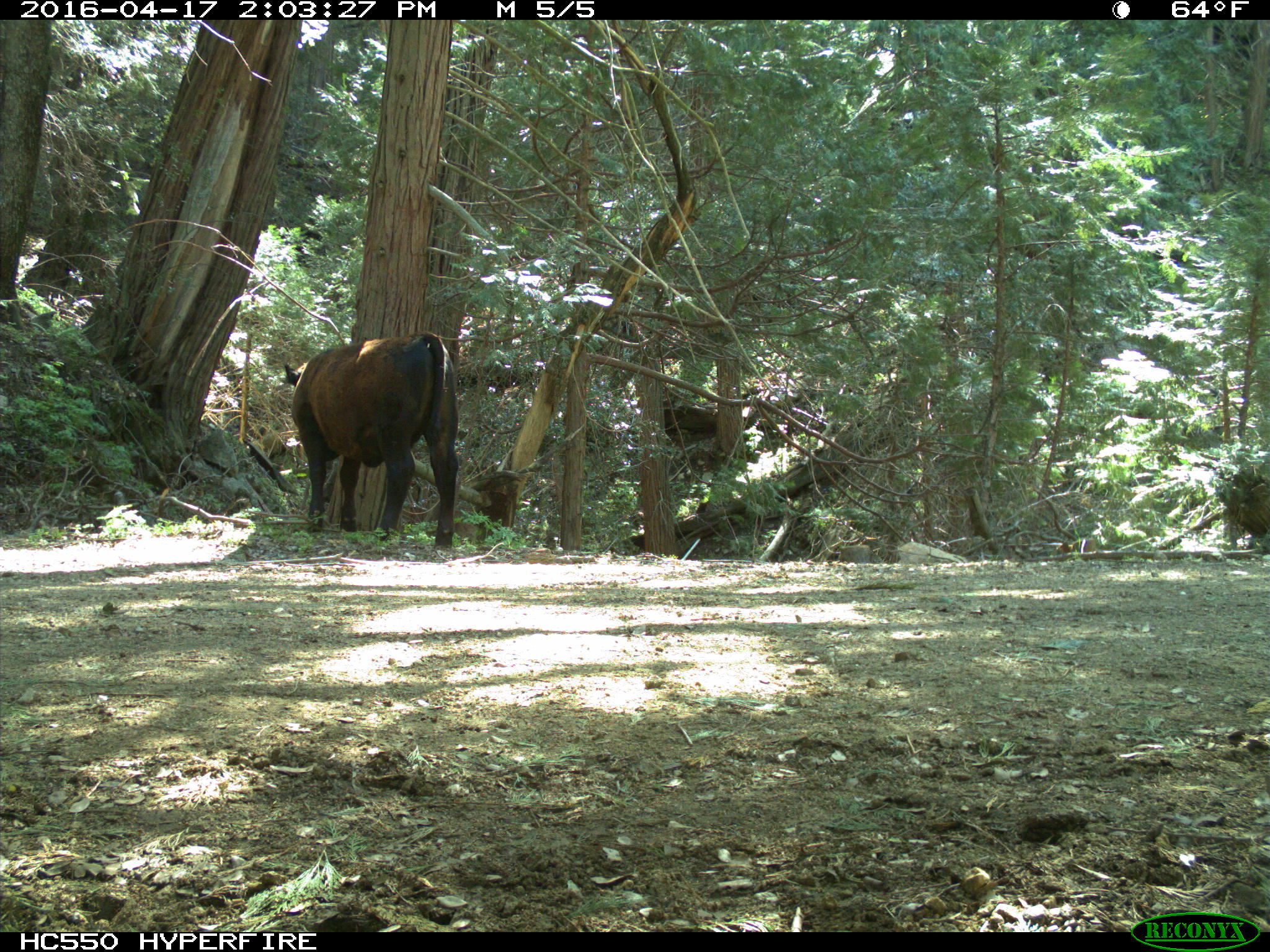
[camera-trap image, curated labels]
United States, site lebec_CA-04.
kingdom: Animalia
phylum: Chordata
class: Mammalia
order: Artiodactyla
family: Bovidae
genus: Bos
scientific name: Bos taurus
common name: domestic cow